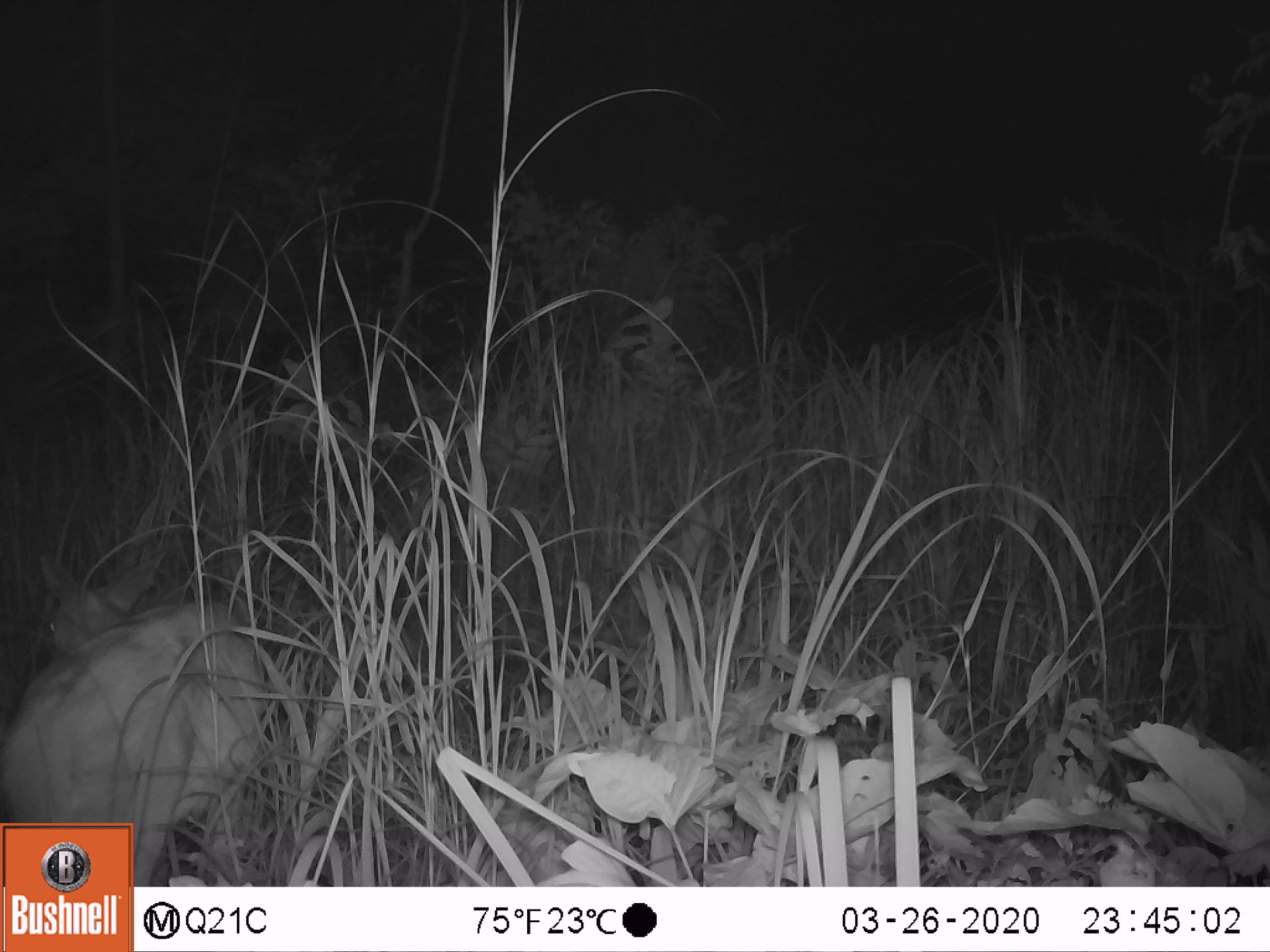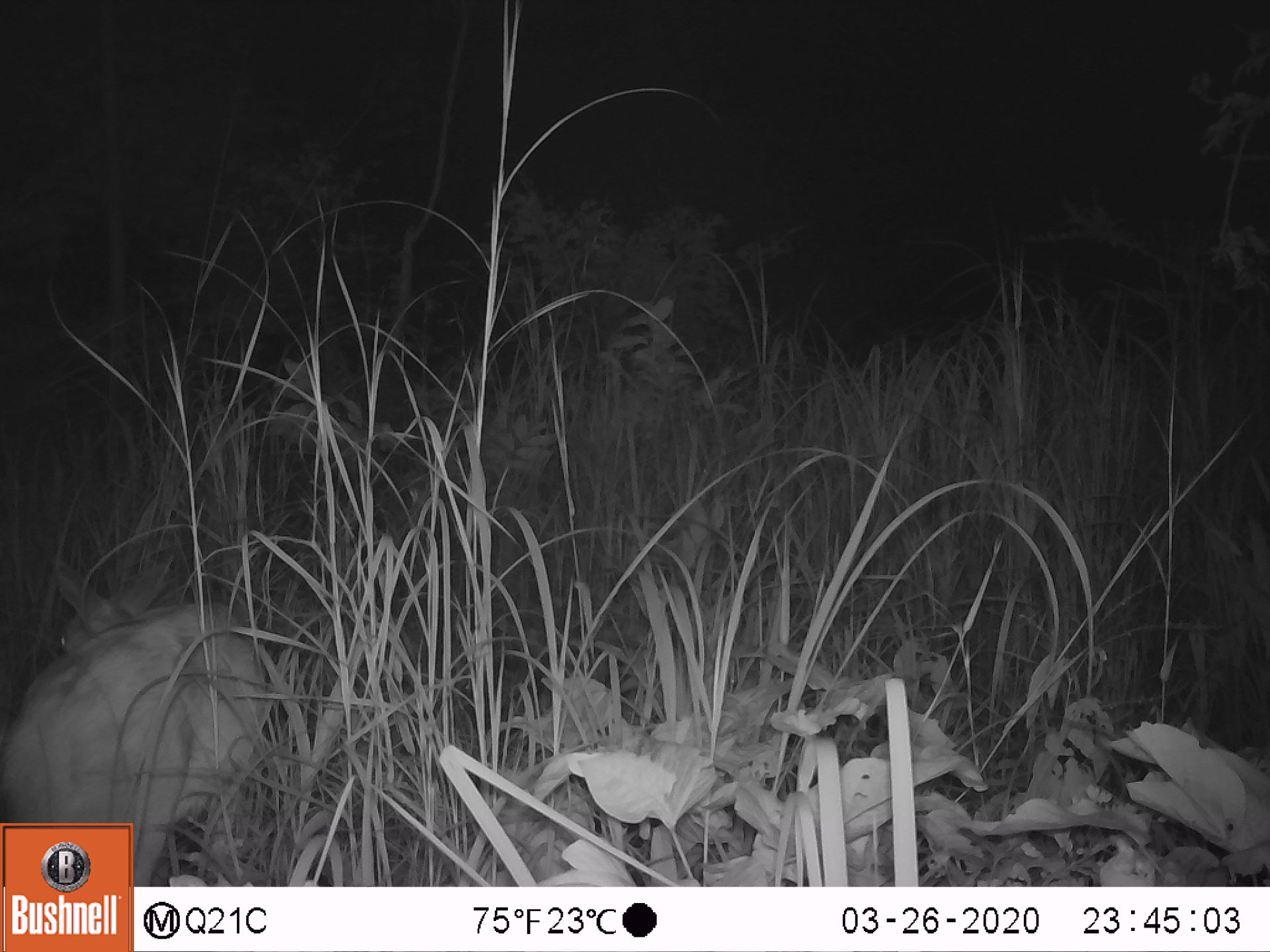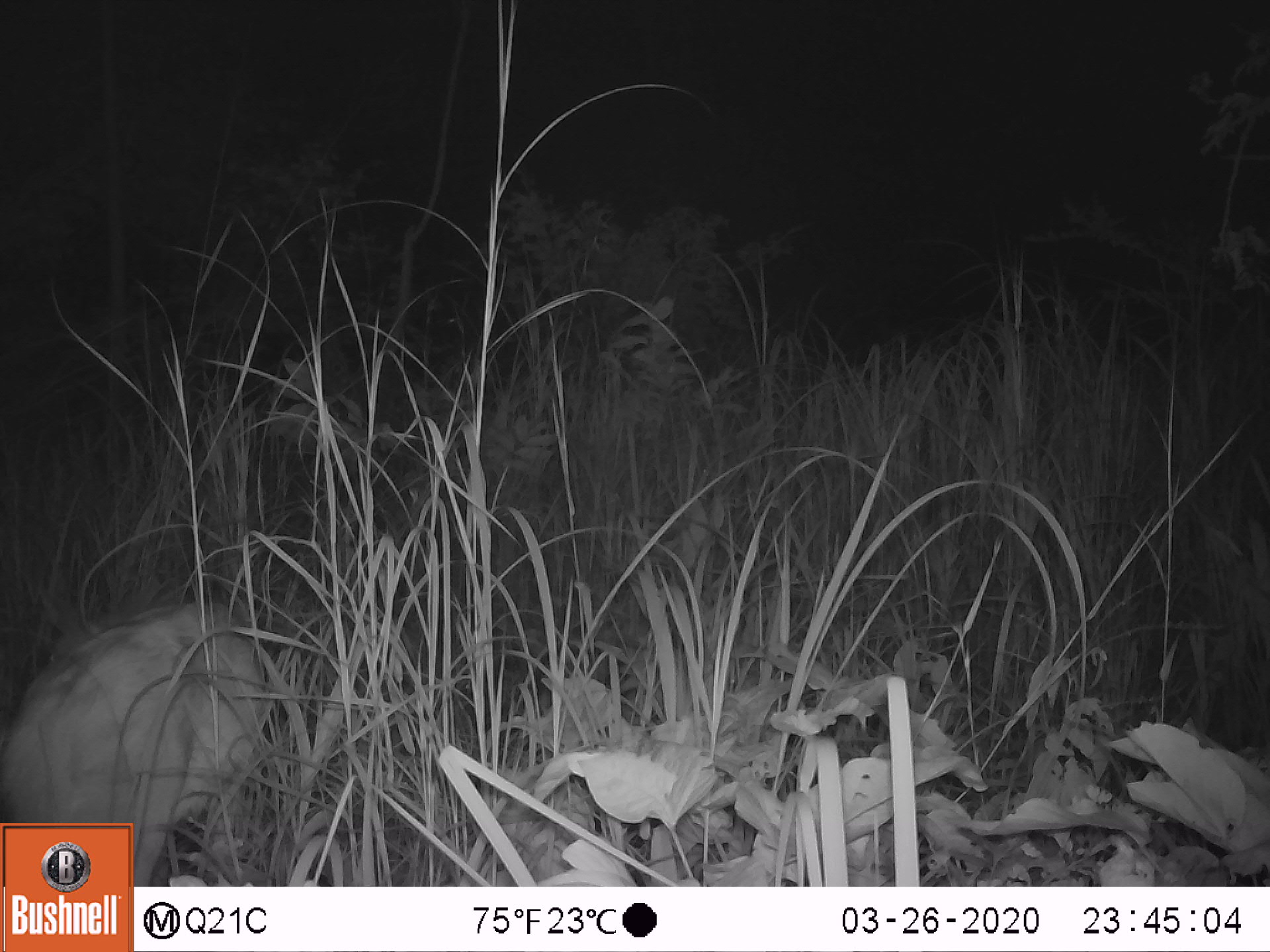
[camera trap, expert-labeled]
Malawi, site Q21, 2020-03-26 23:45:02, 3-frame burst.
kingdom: Animalia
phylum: Chordata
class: Mammalia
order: Artiodactyla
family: Bovidae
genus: Tragelaphus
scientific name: Tragelaphus sylvaticus sylvaticus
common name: cape bushbuck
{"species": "cape bushbuck (Tragelaphus sylvaticus sylvaticus)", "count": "1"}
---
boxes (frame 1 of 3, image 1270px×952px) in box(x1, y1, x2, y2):
cape bushbuck: box(0, 545, 272, 821)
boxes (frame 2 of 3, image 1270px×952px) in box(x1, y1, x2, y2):
cape bushbuck: box(2, 555, 274, 817)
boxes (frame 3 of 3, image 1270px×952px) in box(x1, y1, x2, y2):
cape bushbuck: box(0, 577, 274, 819)